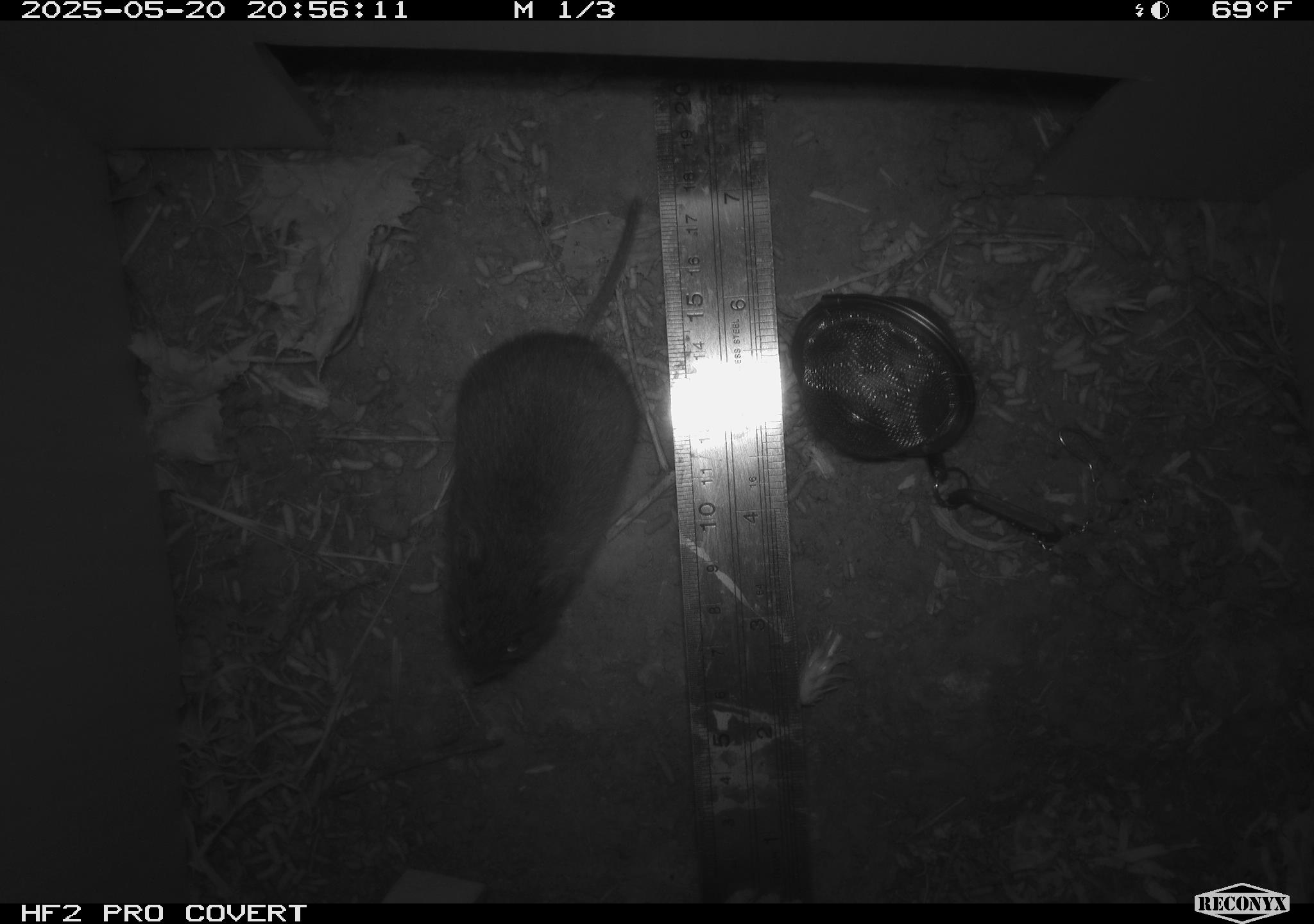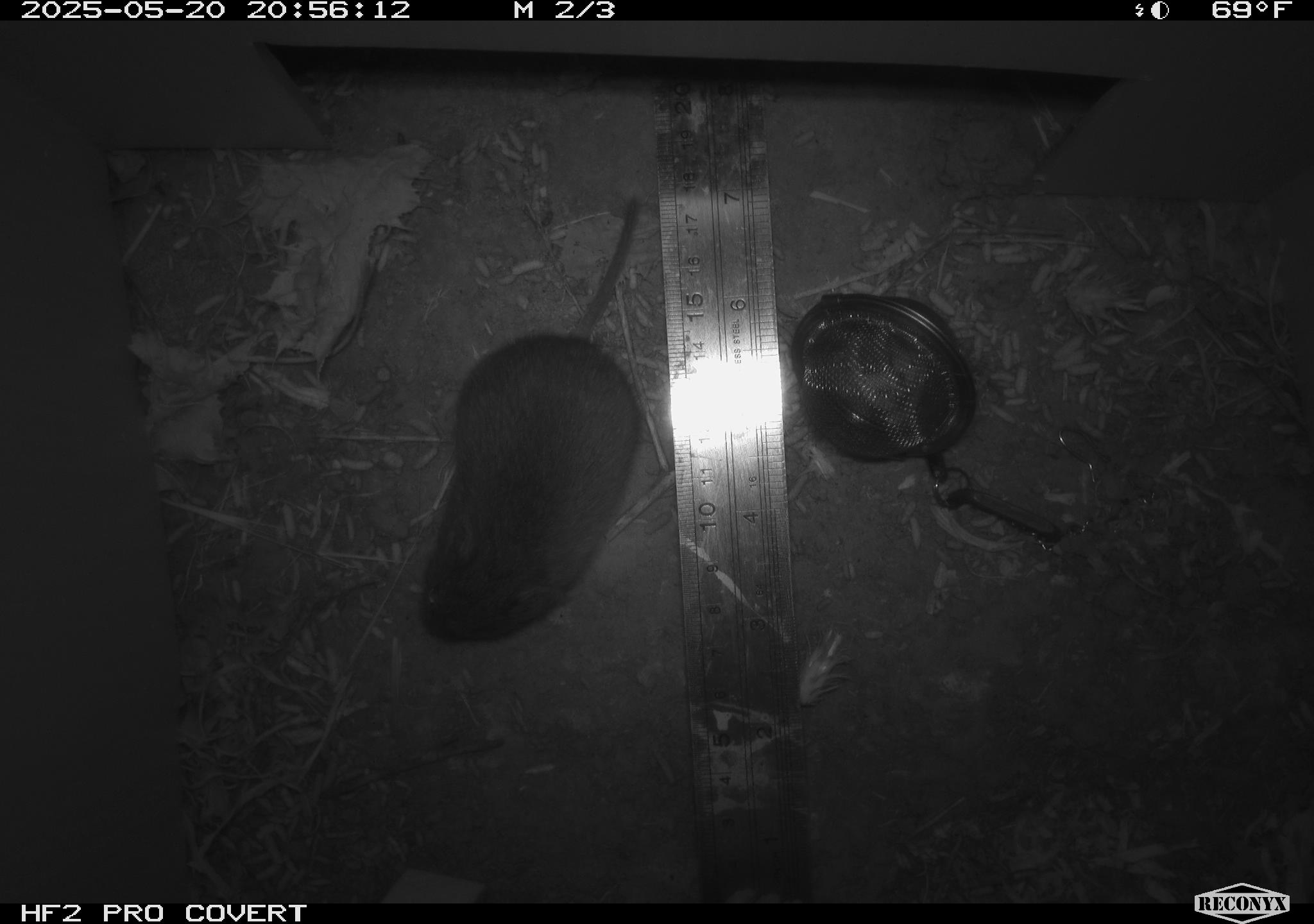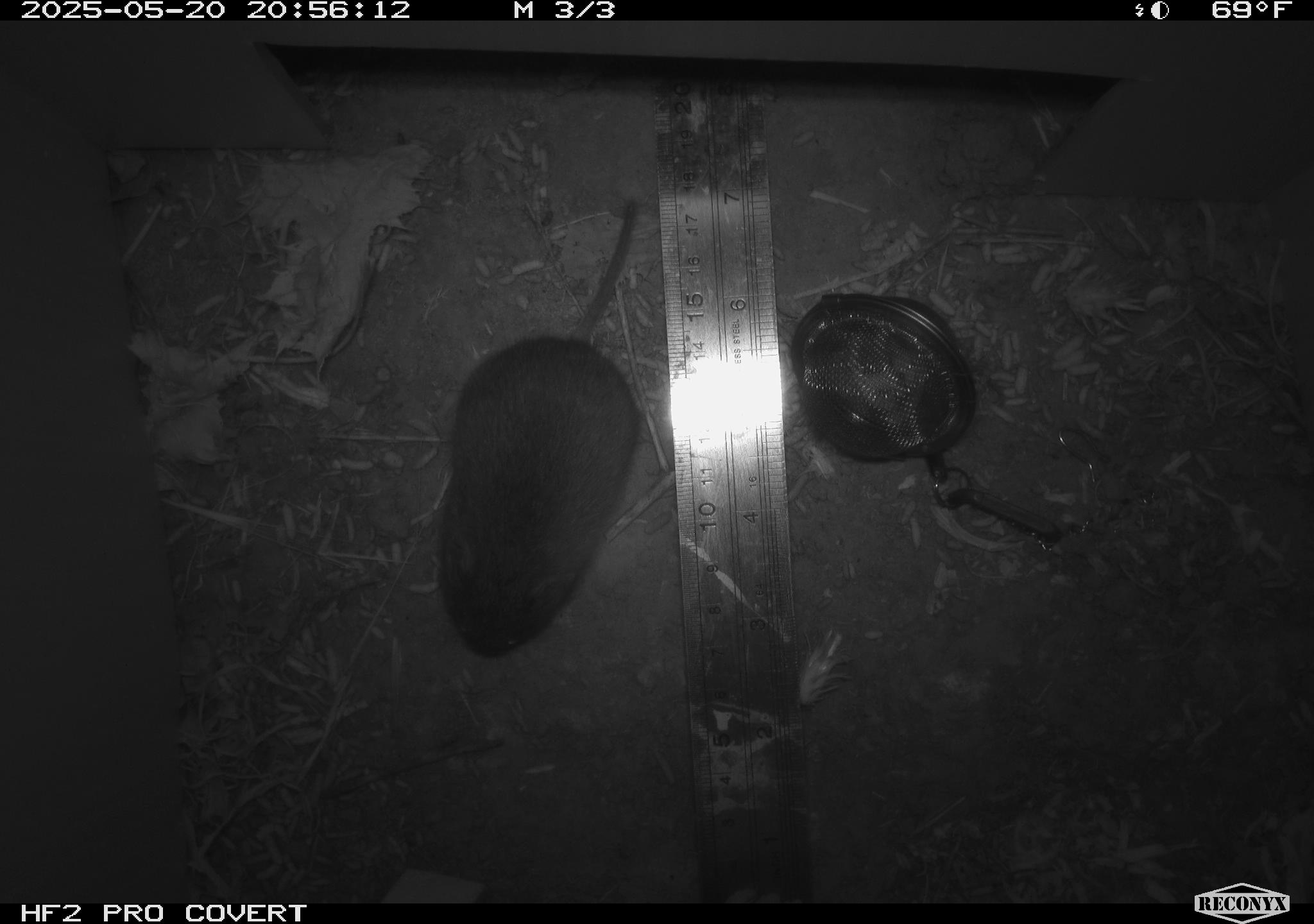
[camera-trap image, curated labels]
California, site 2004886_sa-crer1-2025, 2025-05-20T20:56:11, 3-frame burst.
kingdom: Animalia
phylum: Chordata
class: Mammalia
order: Rodentia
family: Cricetidae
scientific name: Arvicolinae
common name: voles, lemmings, and muskrats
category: arvicolinae subfamily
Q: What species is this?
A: Arvicolinae subfamily (voles, lemmings, and muskrats) (Arvicolinae).